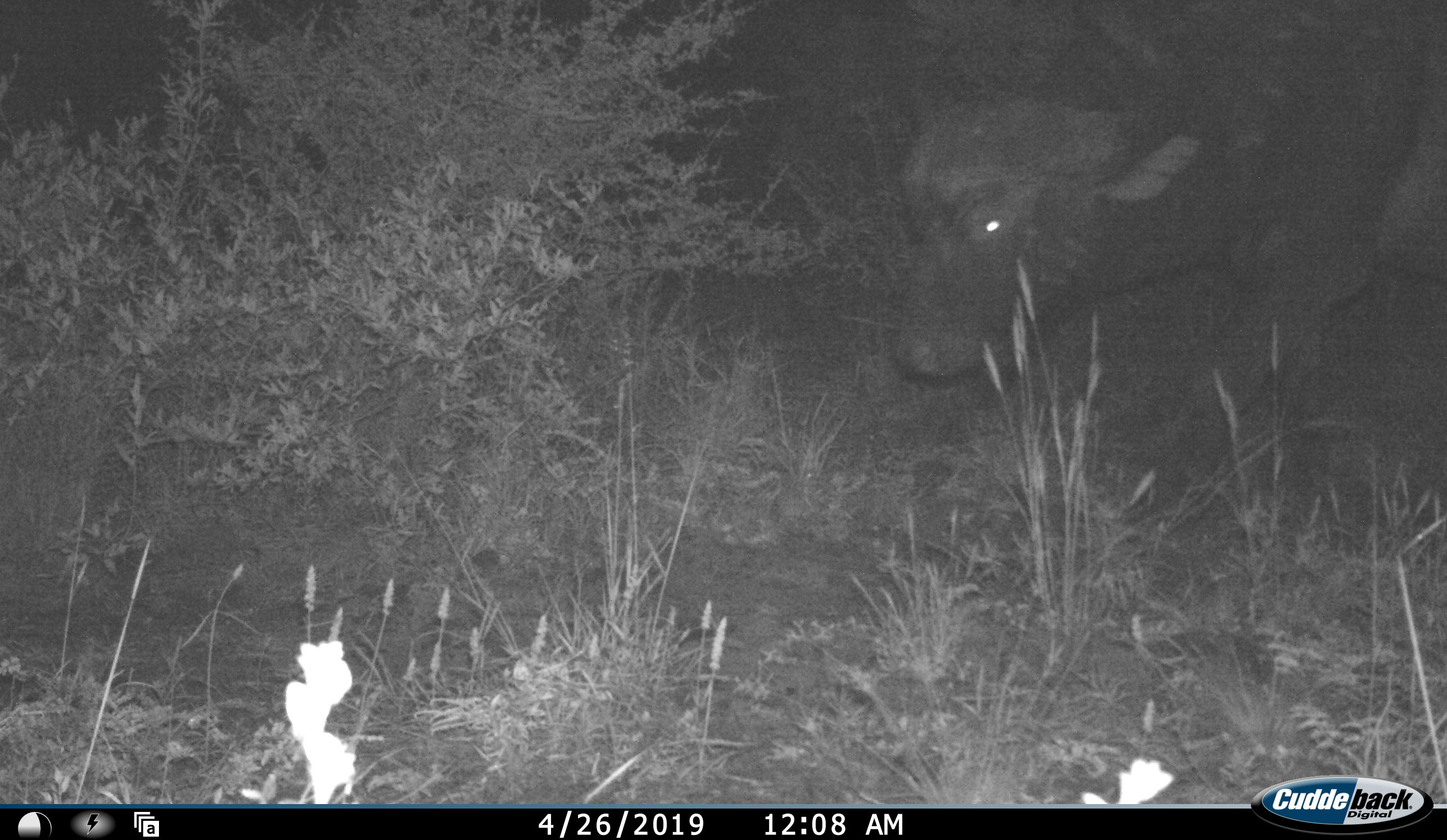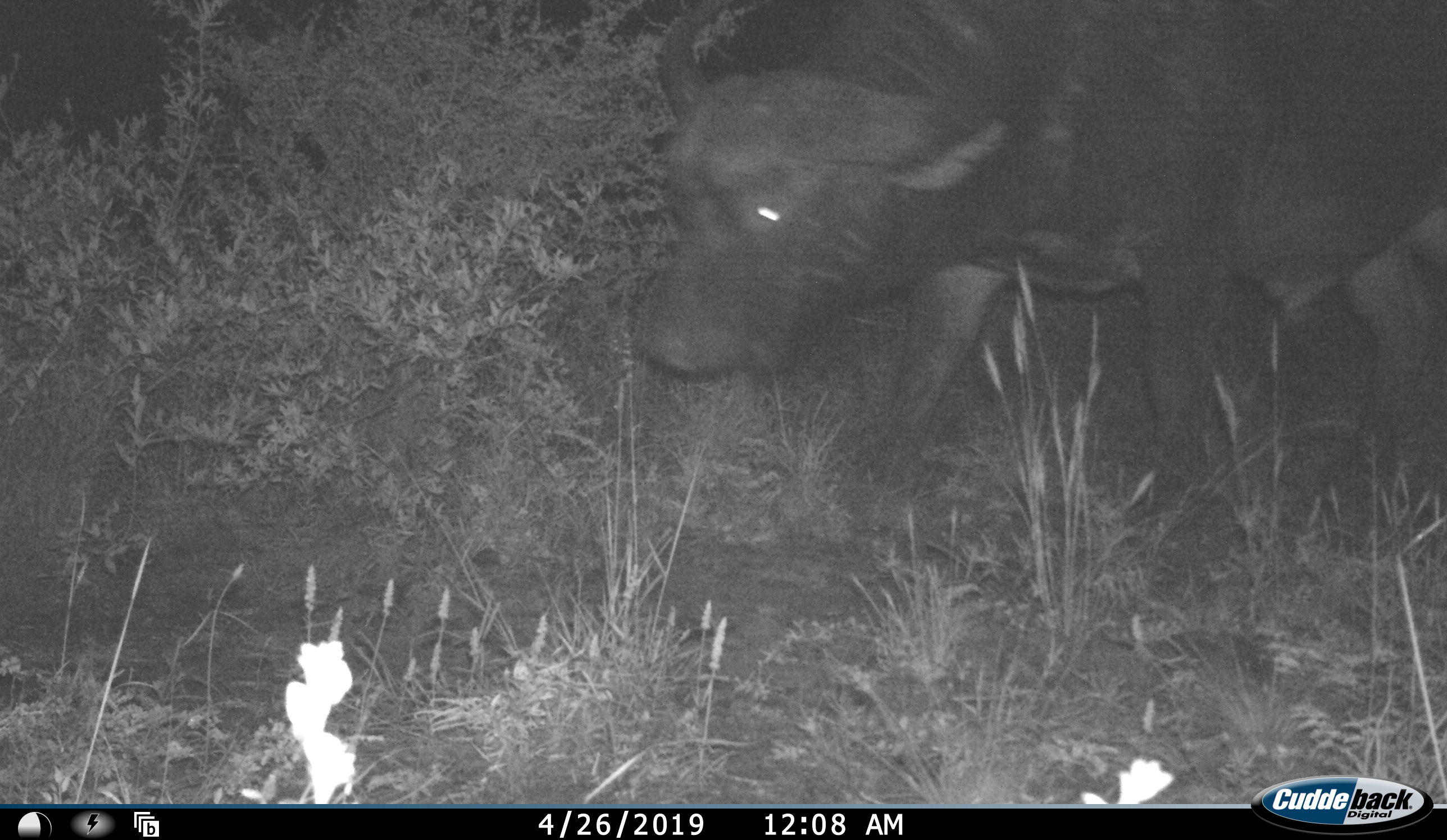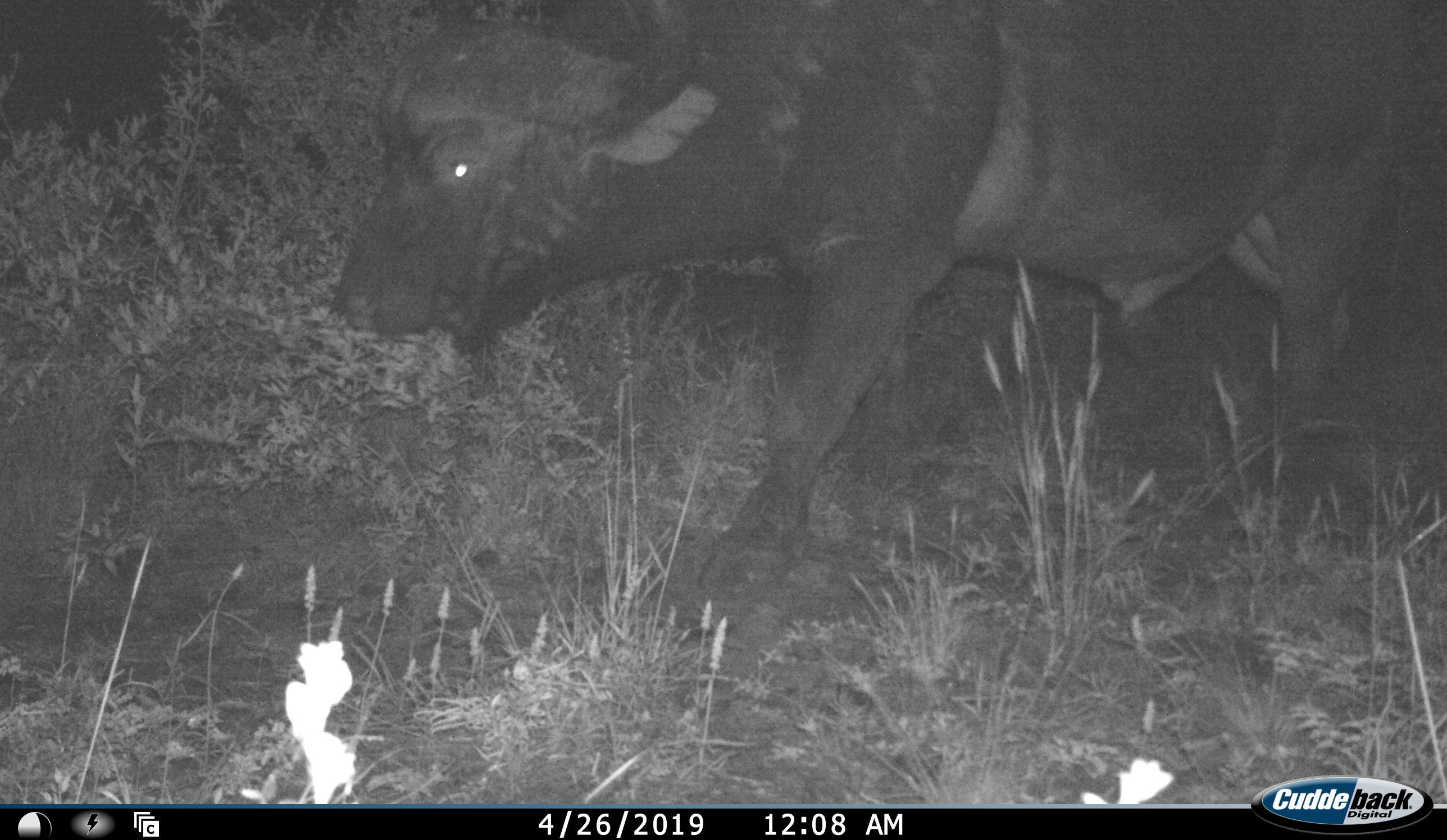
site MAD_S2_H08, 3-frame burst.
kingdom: Animalia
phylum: Chordata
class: Mammalia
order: Artiodactyla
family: Bovidae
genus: Syncerus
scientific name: Syncerus caffer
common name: african buffalo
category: buffalo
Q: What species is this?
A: Buffalo (african buffalo) (Syncerus caffer).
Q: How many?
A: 1.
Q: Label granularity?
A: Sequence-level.